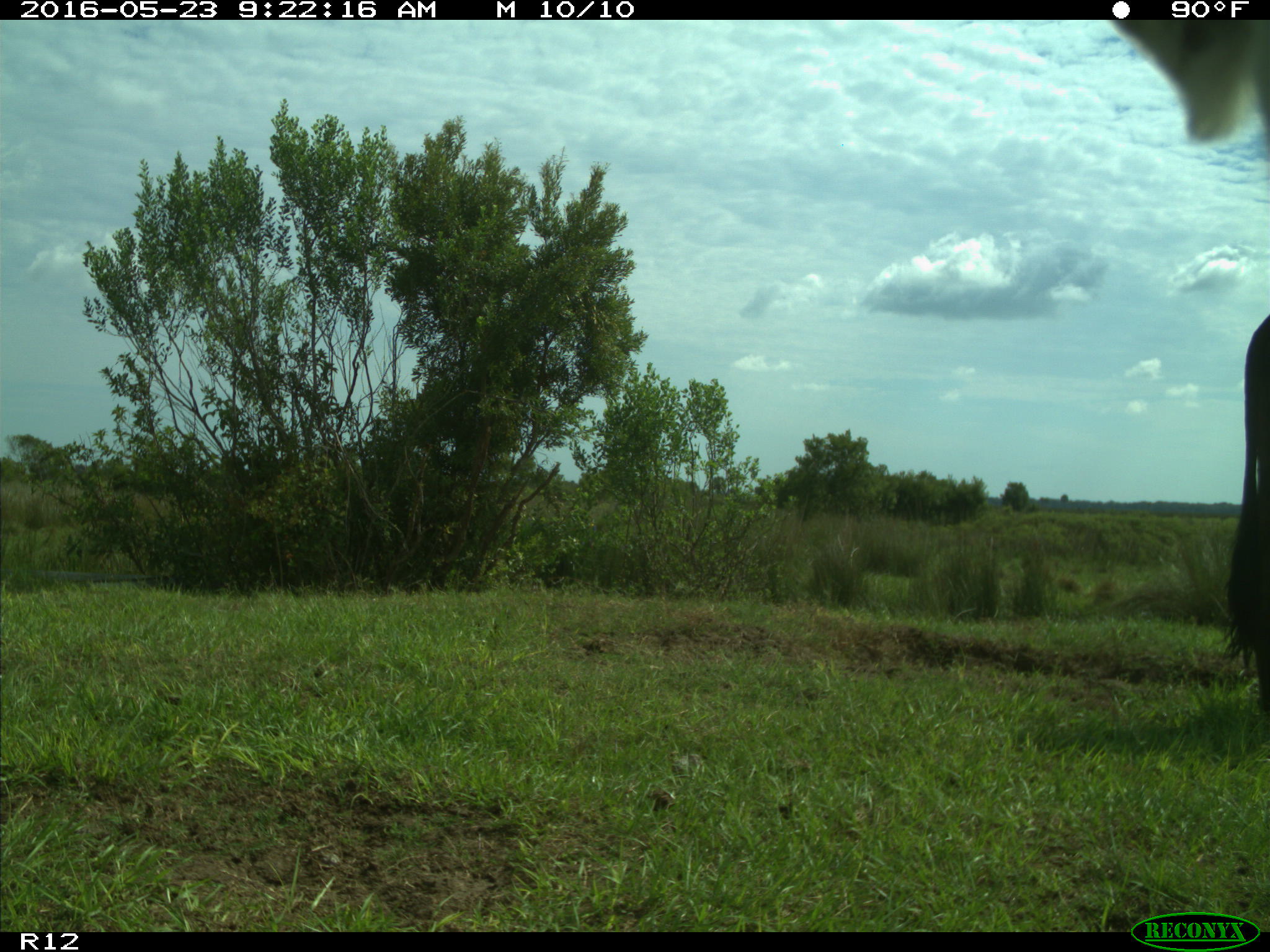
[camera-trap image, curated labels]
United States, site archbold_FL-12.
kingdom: Animalia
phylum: Chordata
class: Mammalia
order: Artiodactyla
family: Bovidae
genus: Bos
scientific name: Bos taurus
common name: domestic cow